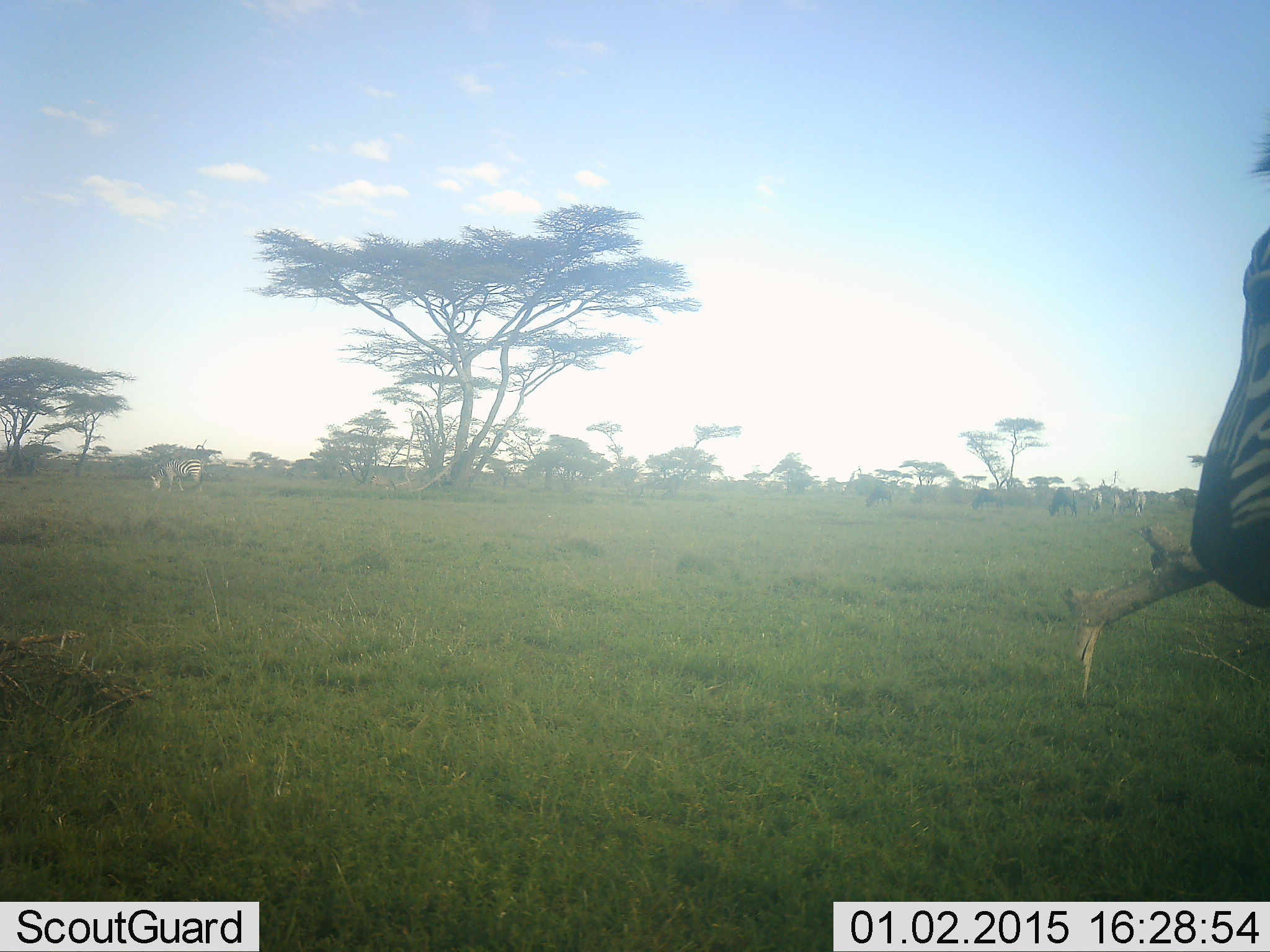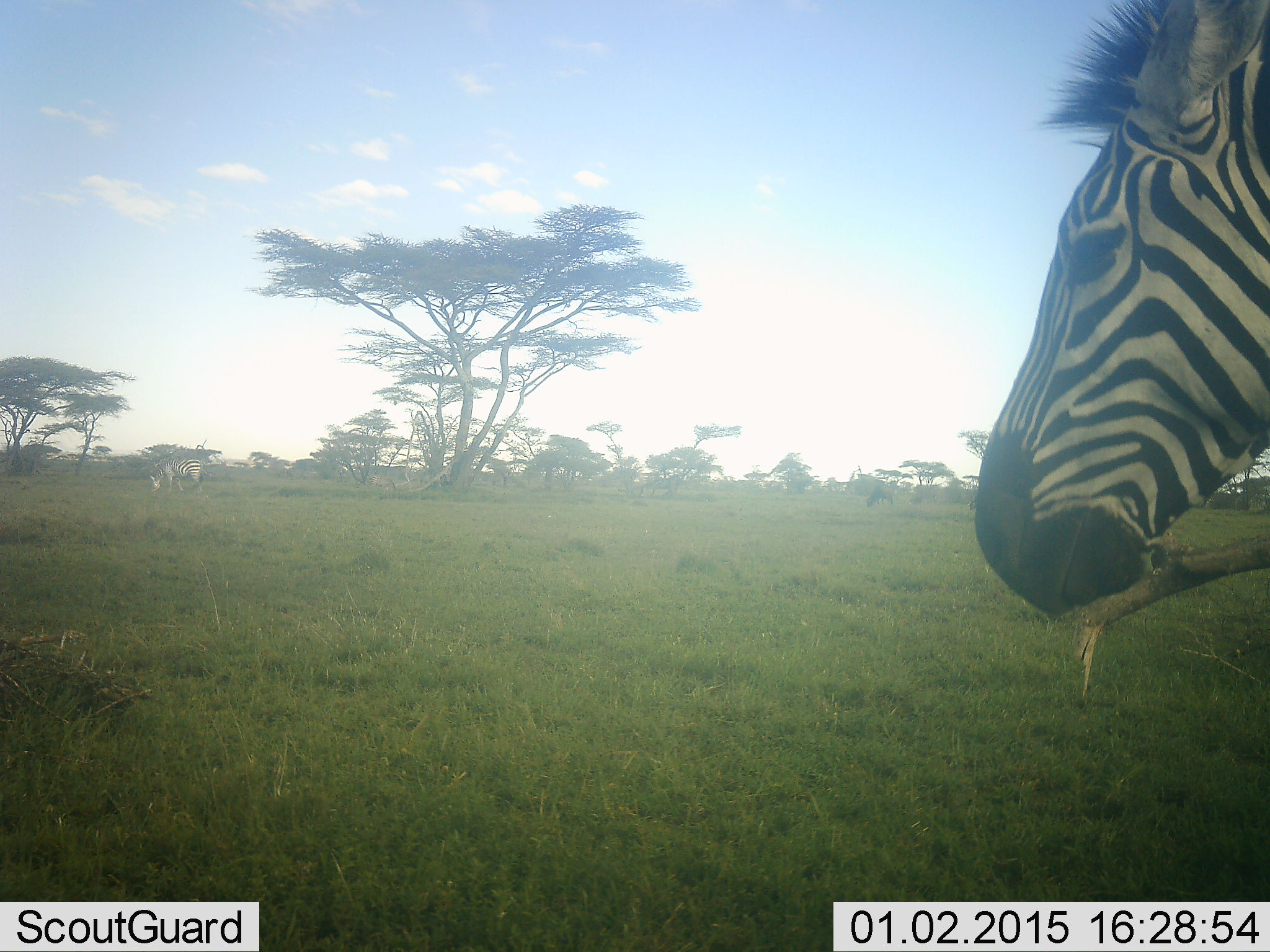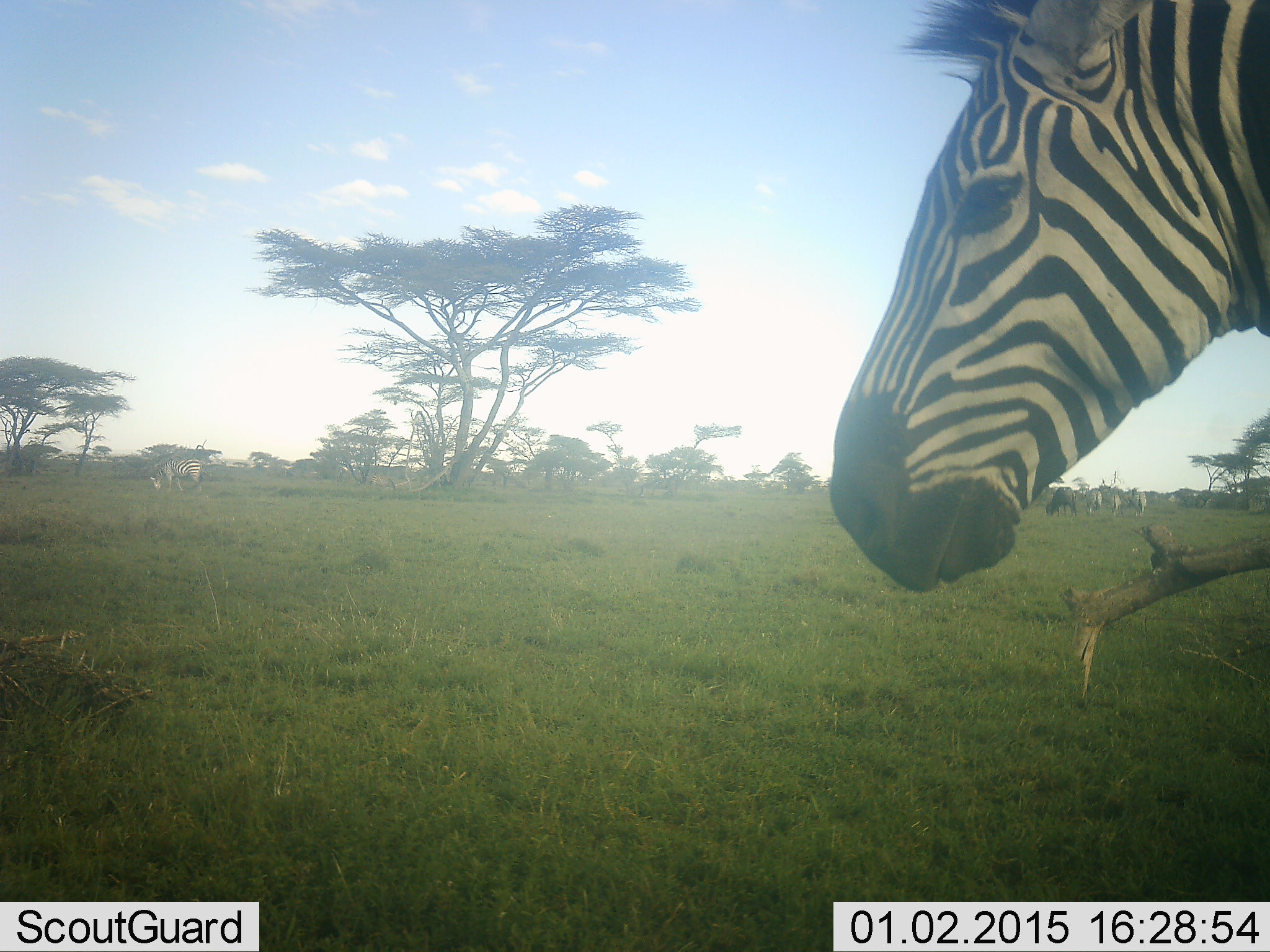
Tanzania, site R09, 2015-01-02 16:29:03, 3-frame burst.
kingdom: Animalia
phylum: Chordata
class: Mammalia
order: Perissodactyla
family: Equidae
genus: Equus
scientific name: Equus quagga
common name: plains zebra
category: zebra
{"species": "zebra (plains zebra) (Equus quagga)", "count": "3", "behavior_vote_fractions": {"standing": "35%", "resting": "0%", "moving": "65%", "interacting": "0%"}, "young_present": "0%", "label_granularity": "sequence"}